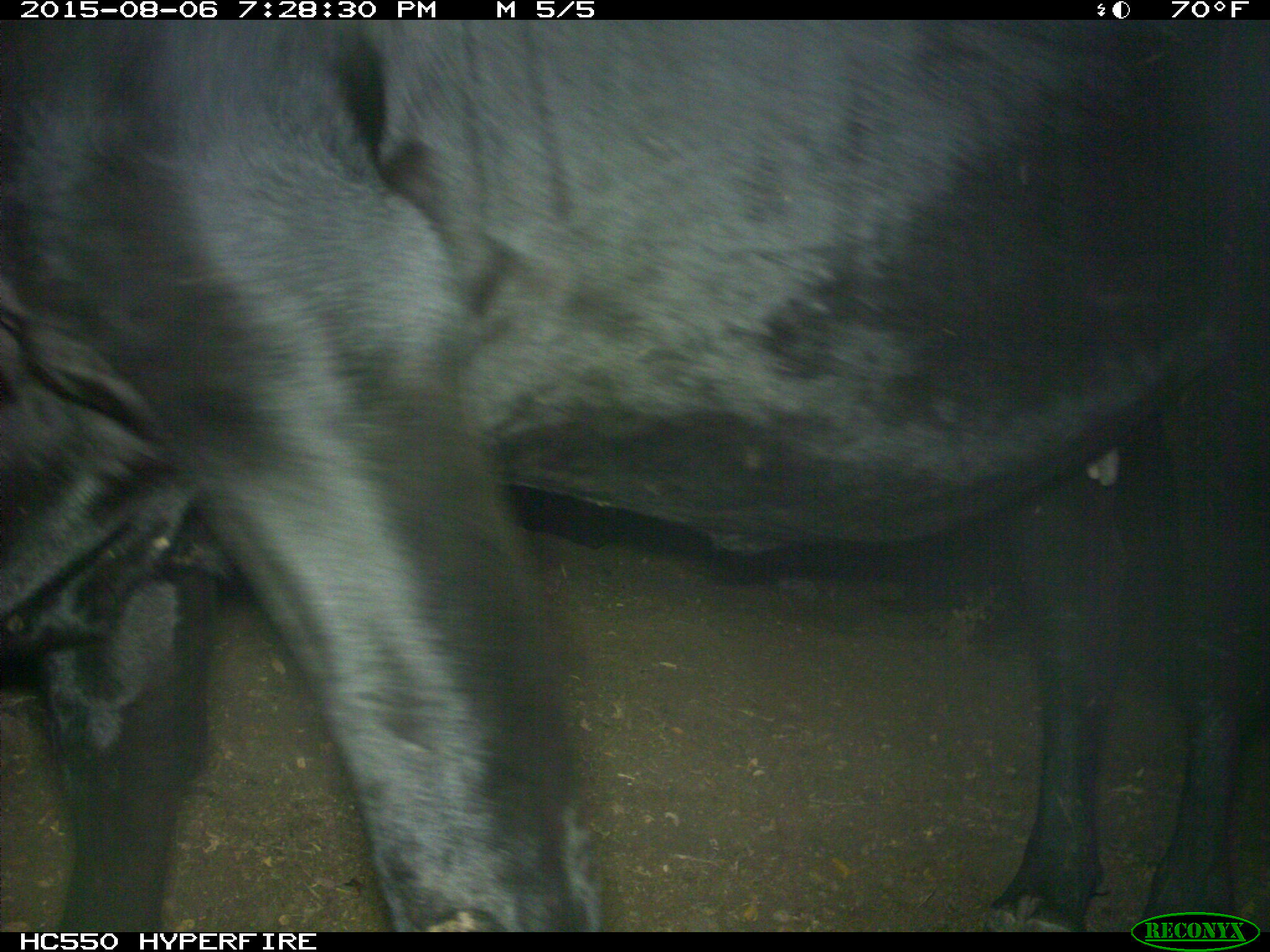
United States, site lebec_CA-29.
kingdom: Animalia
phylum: Chordata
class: Mammalia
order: Artiodactyla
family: Bovidae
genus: Bos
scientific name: Bos taurus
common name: domestic cow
Bos taurus (domestic cow).